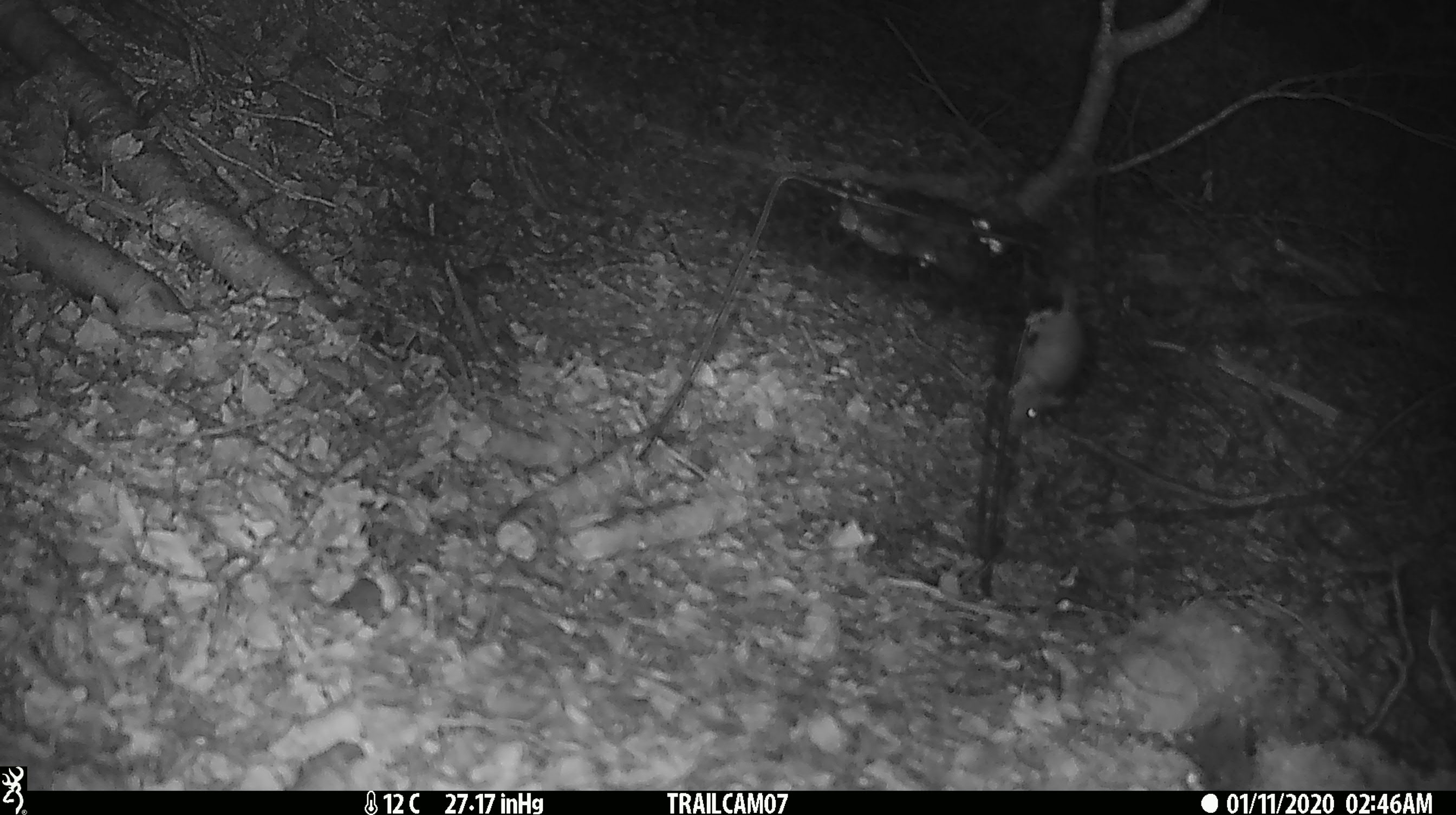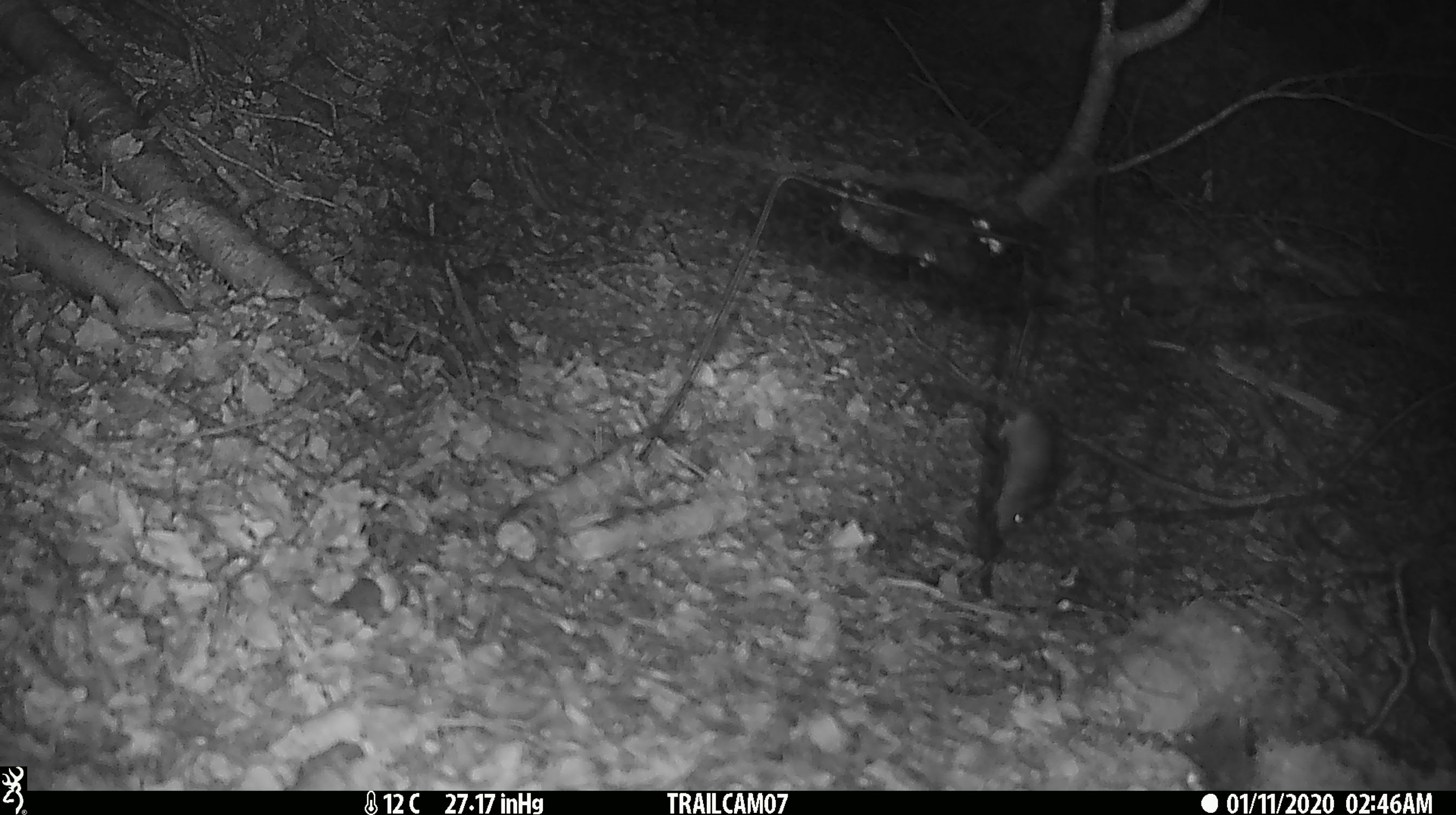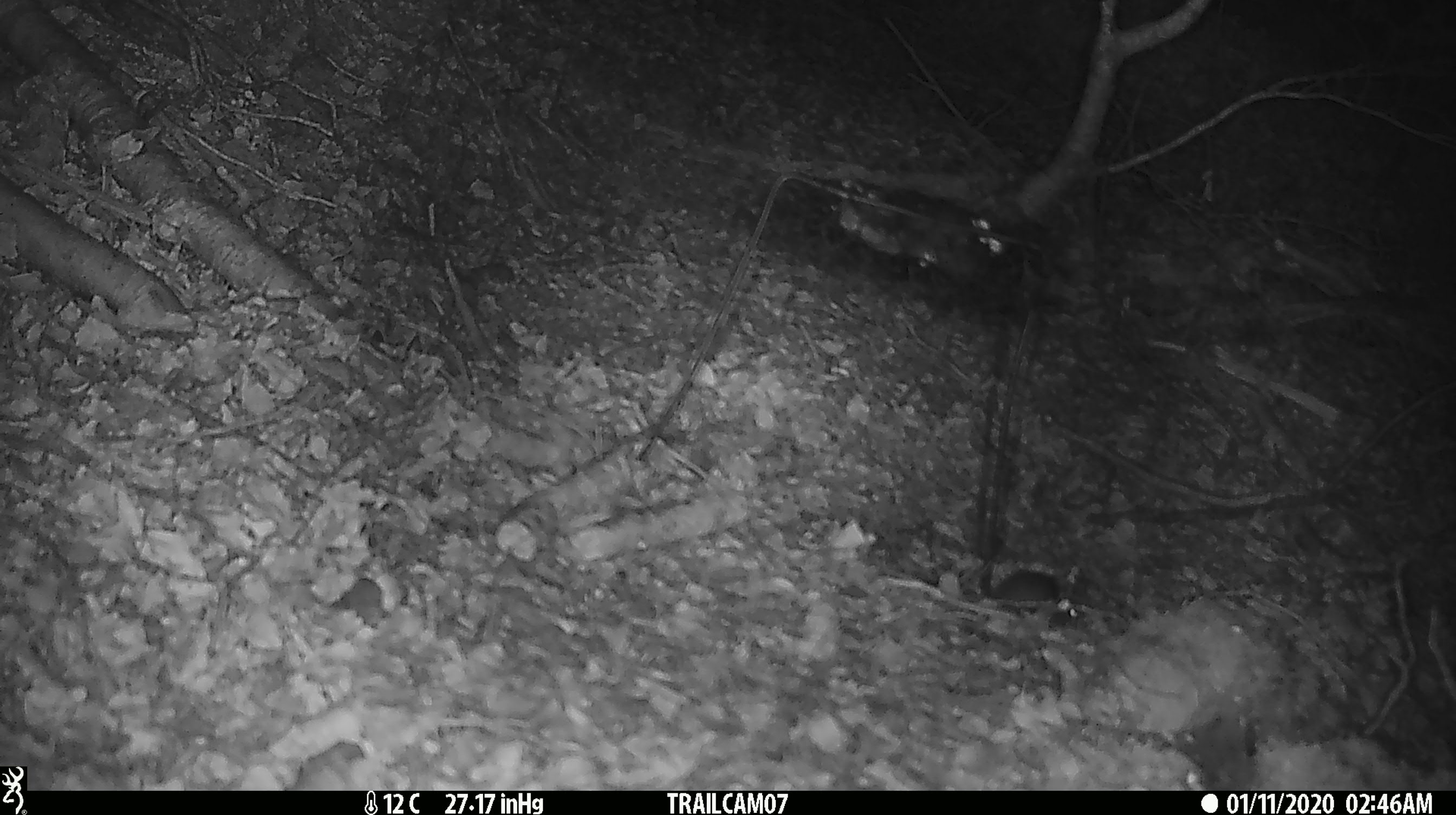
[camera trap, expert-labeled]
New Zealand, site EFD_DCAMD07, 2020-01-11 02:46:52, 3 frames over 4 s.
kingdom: Animalia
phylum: Chordata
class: Mammalia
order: Rodentia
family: Muridae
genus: Mus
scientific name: Mus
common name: mouse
Mouse (Mus).